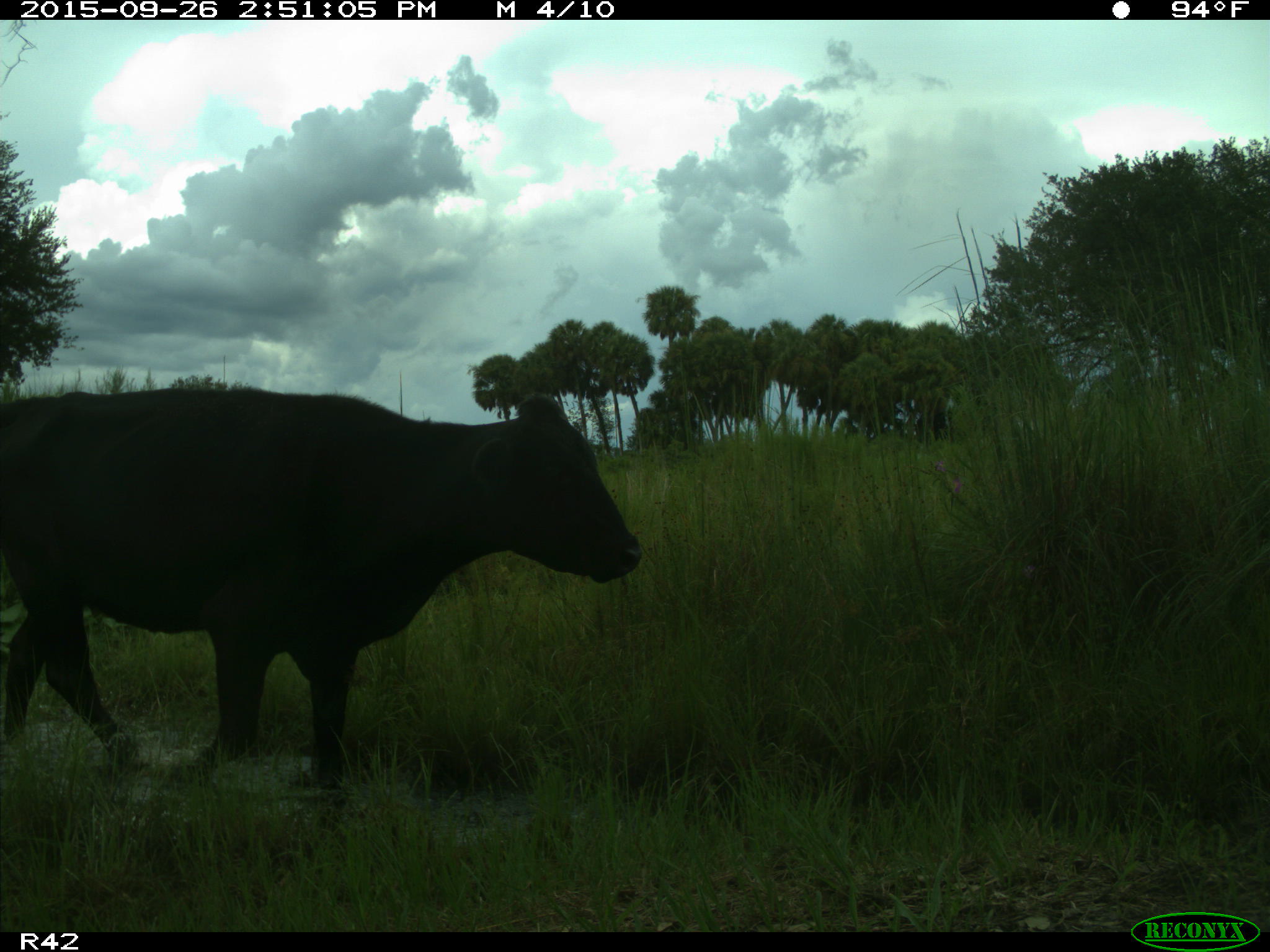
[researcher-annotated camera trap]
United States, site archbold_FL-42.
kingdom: Animalia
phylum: Chordata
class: Mammalia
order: Artiodactyla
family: Bovidae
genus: Bos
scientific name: Bos taurus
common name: domestic cow